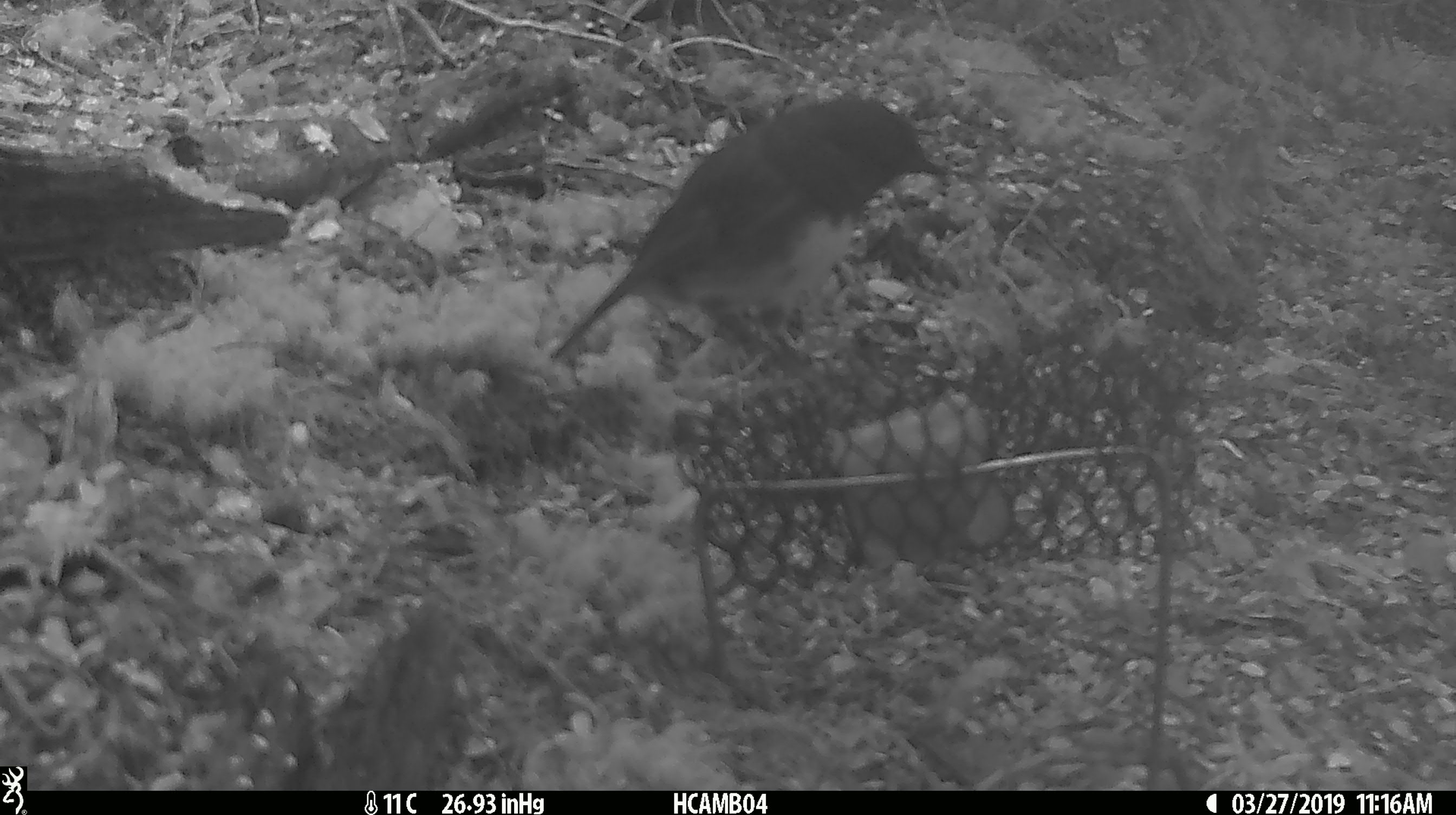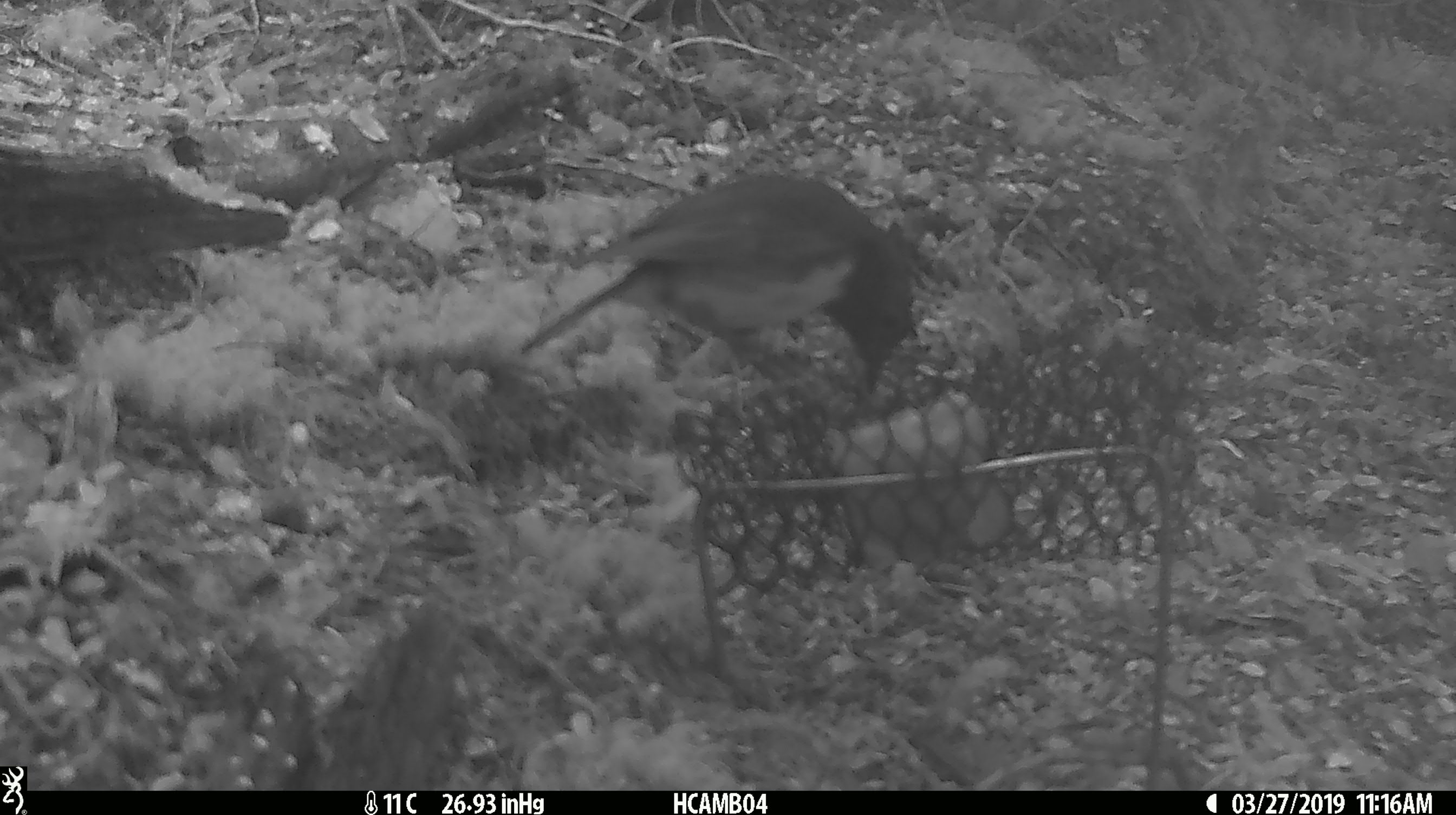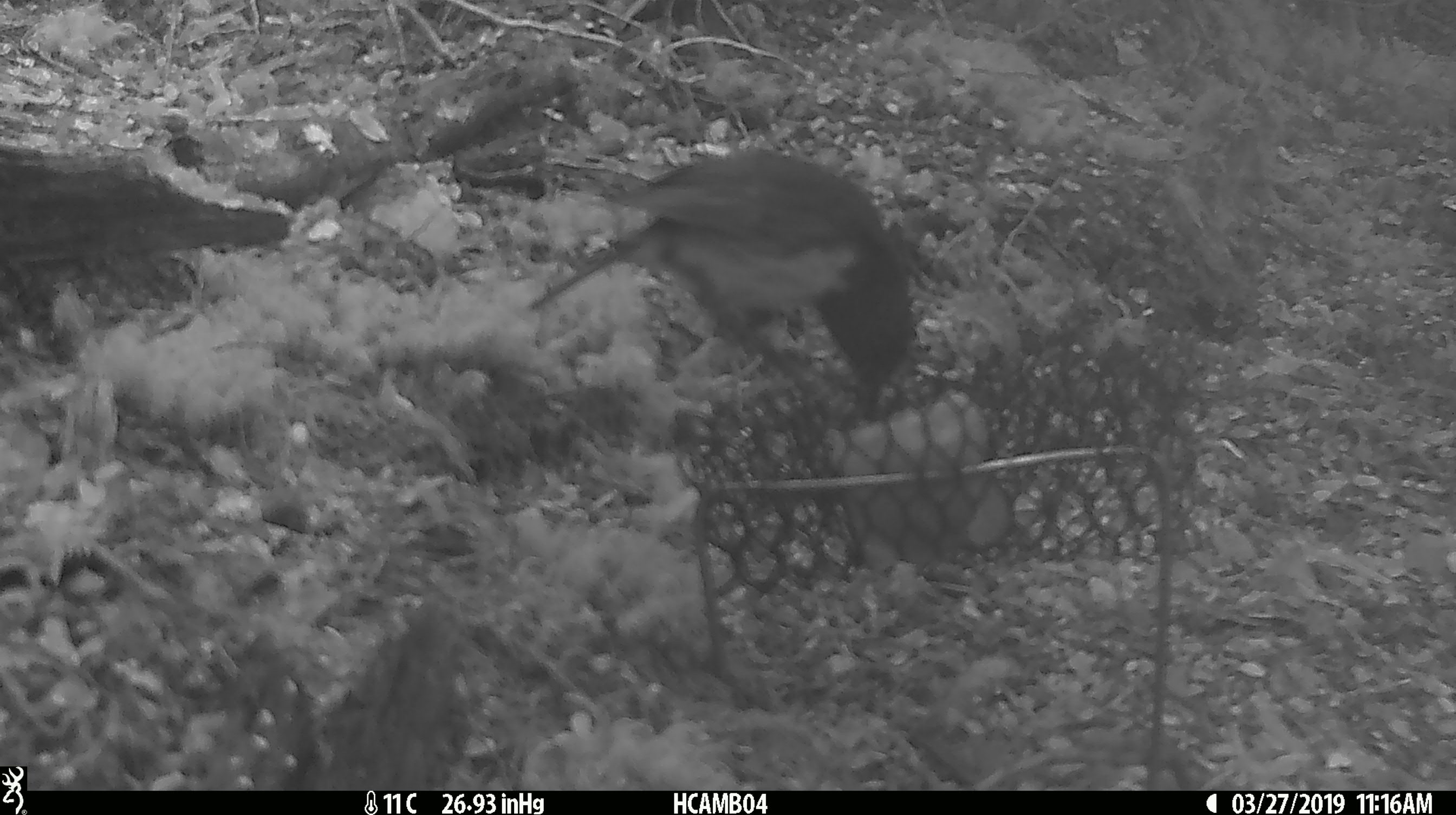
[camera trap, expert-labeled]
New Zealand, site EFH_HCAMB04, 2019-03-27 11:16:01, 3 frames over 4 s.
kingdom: Animalia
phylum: Chordata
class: Aves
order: Passeriformes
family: Petroicidae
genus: Petroica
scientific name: Petroica australis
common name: new zealand robin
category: robin